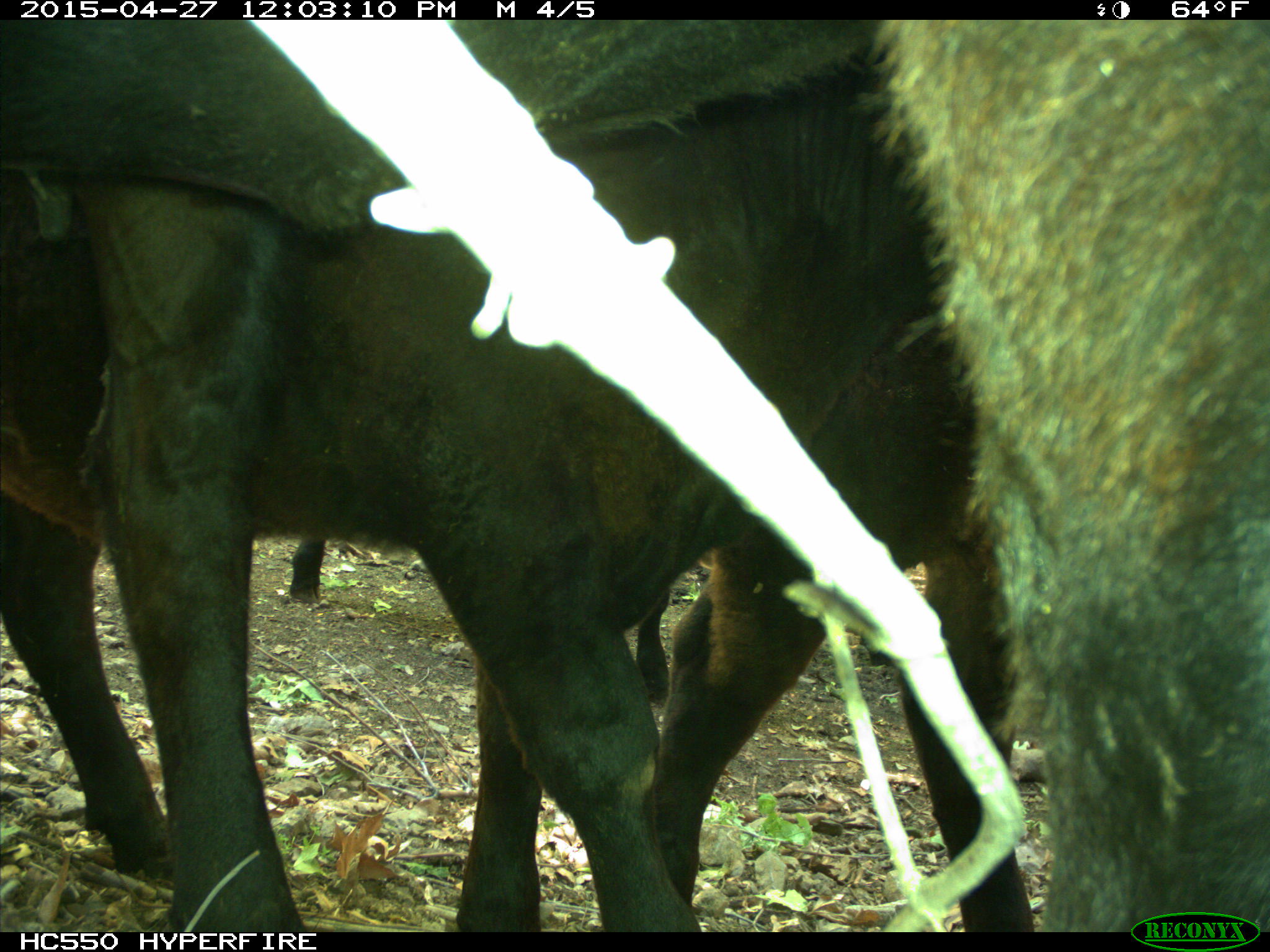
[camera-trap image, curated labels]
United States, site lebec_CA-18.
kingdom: Animalia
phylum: Chordata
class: Mammalia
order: Artiodactyla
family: Bovidae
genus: Bos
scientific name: Bos taurus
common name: domestic cow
Bos taurus (domestic cow).